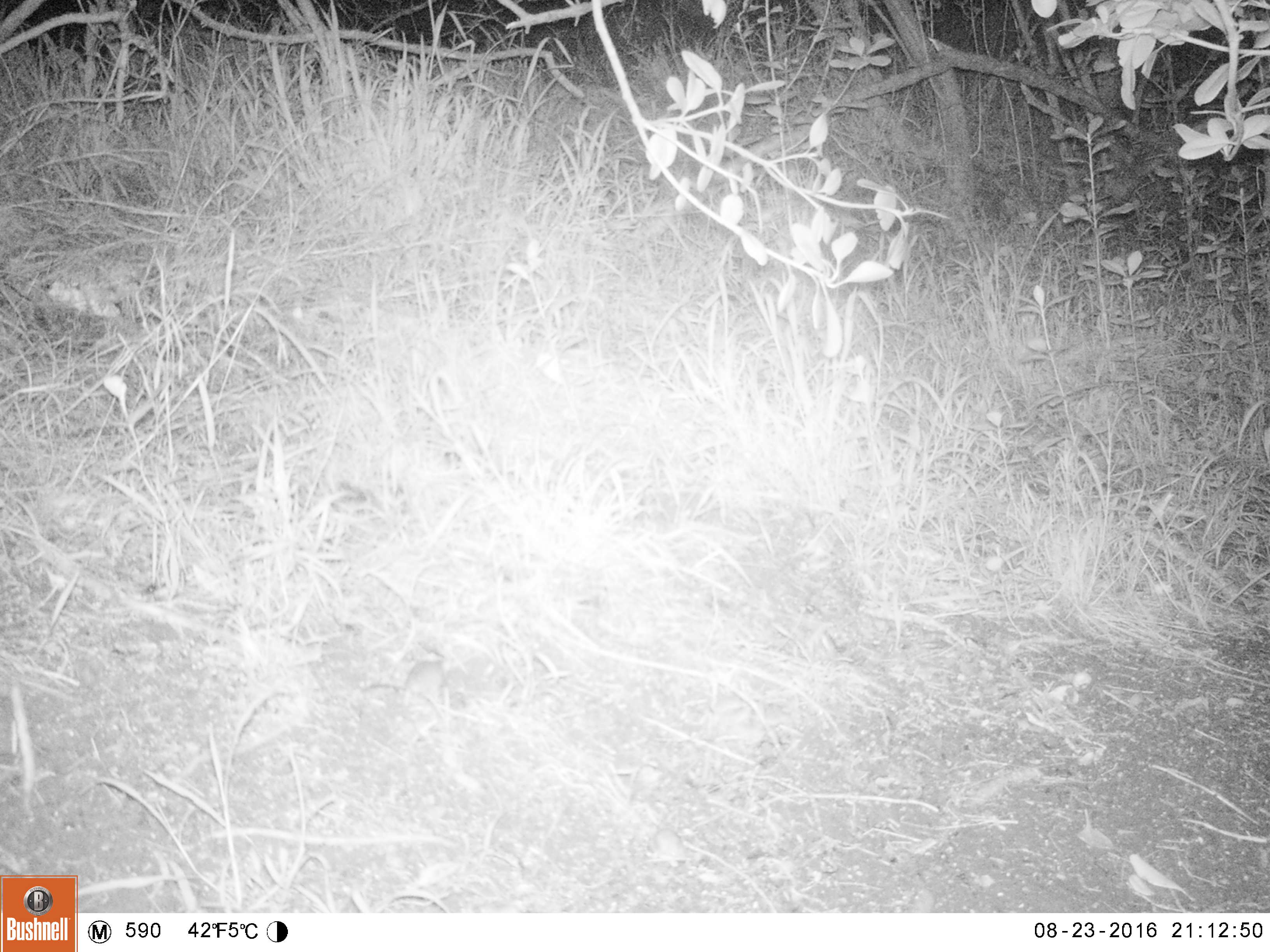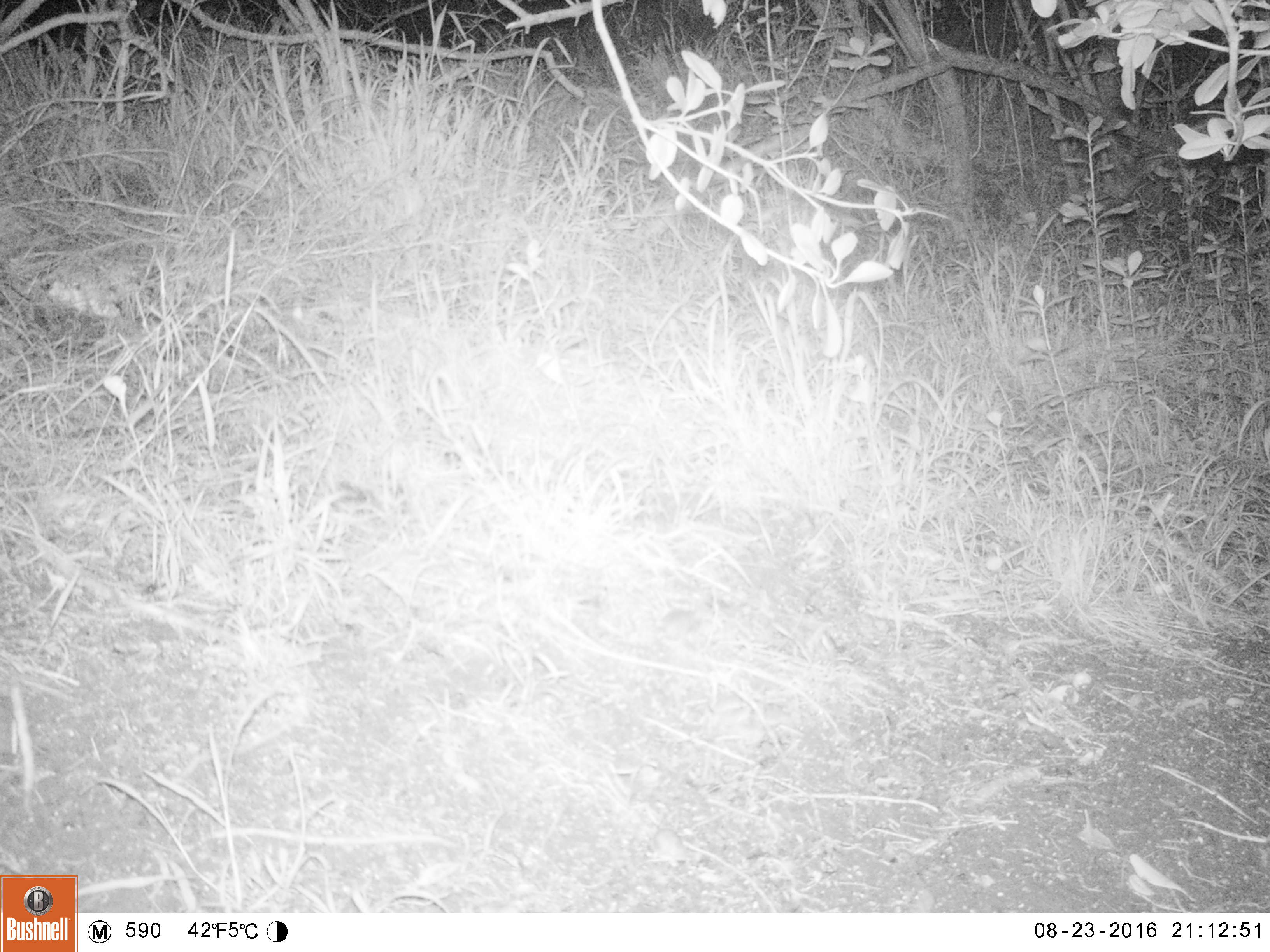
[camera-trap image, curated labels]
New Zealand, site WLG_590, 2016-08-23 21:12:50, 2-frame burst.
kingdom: Animalia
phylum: Chordata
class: Mammalia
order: Rodentia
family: Muridae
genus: Mus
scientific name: Mus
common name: mouse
Mouse (Mus).